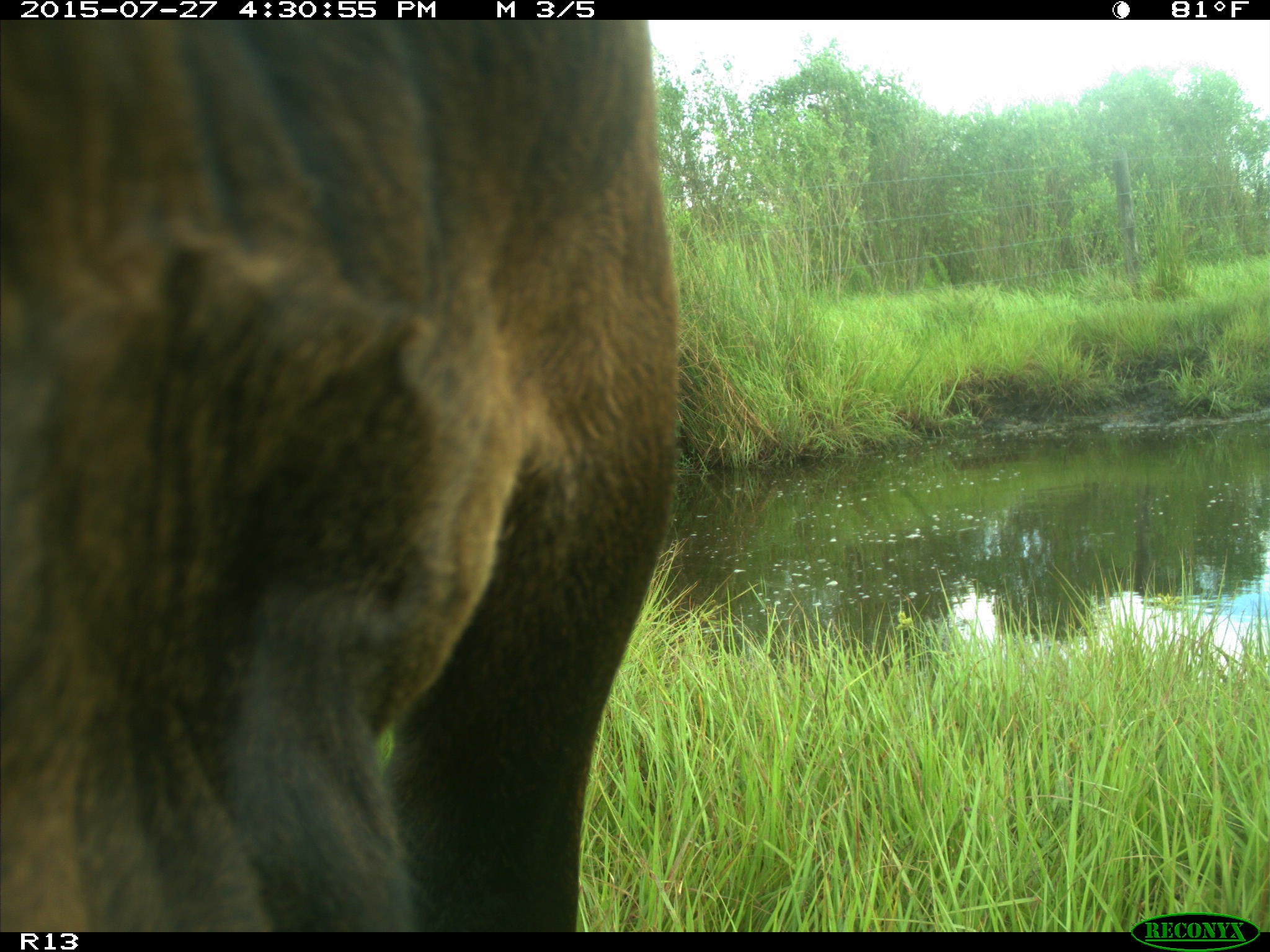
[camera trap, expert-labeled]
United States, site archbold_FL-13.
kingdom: Animalia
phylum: Chordata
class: Mammalia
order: Artiodactyla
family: Bovidae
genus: Bos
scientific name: Bos taurus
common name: domestic cow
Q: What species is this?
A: Bos taurus (domestic cow).